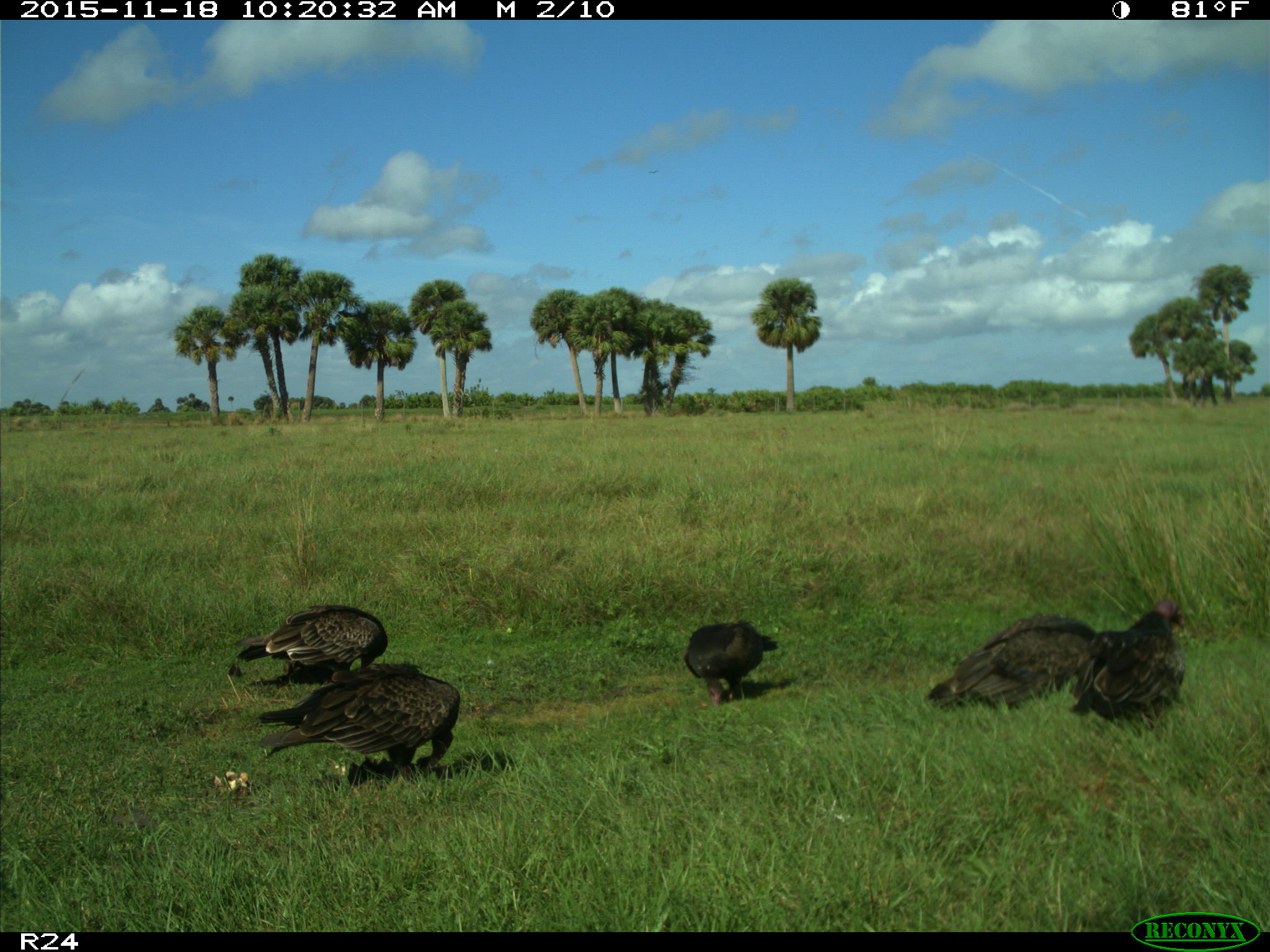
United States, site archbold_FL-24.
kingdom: Animalia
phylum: Chordata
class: Aves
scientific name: Aves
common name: birds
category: unidentified bird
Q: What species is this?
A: Unidentified bird (birds) (Aves).